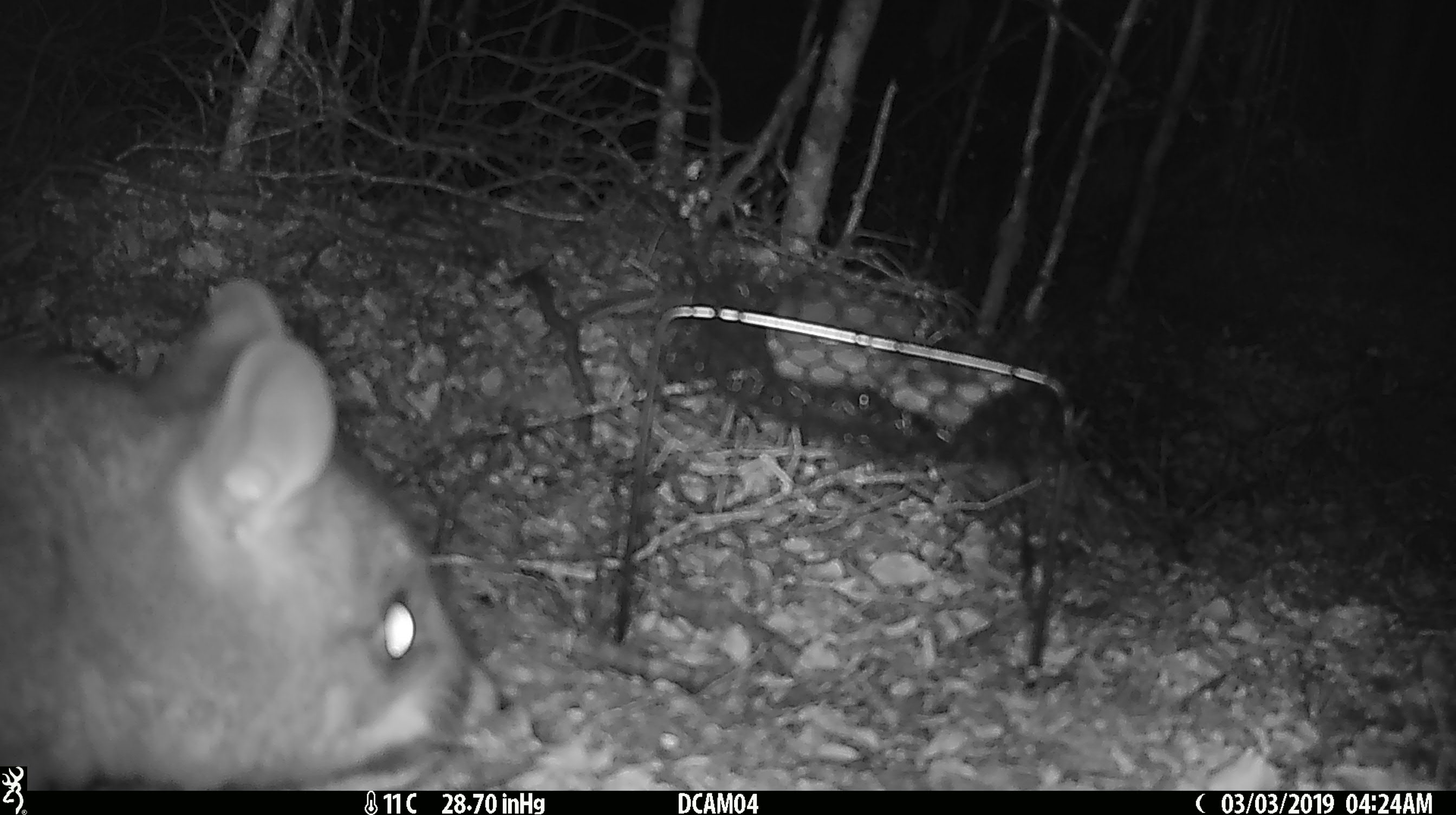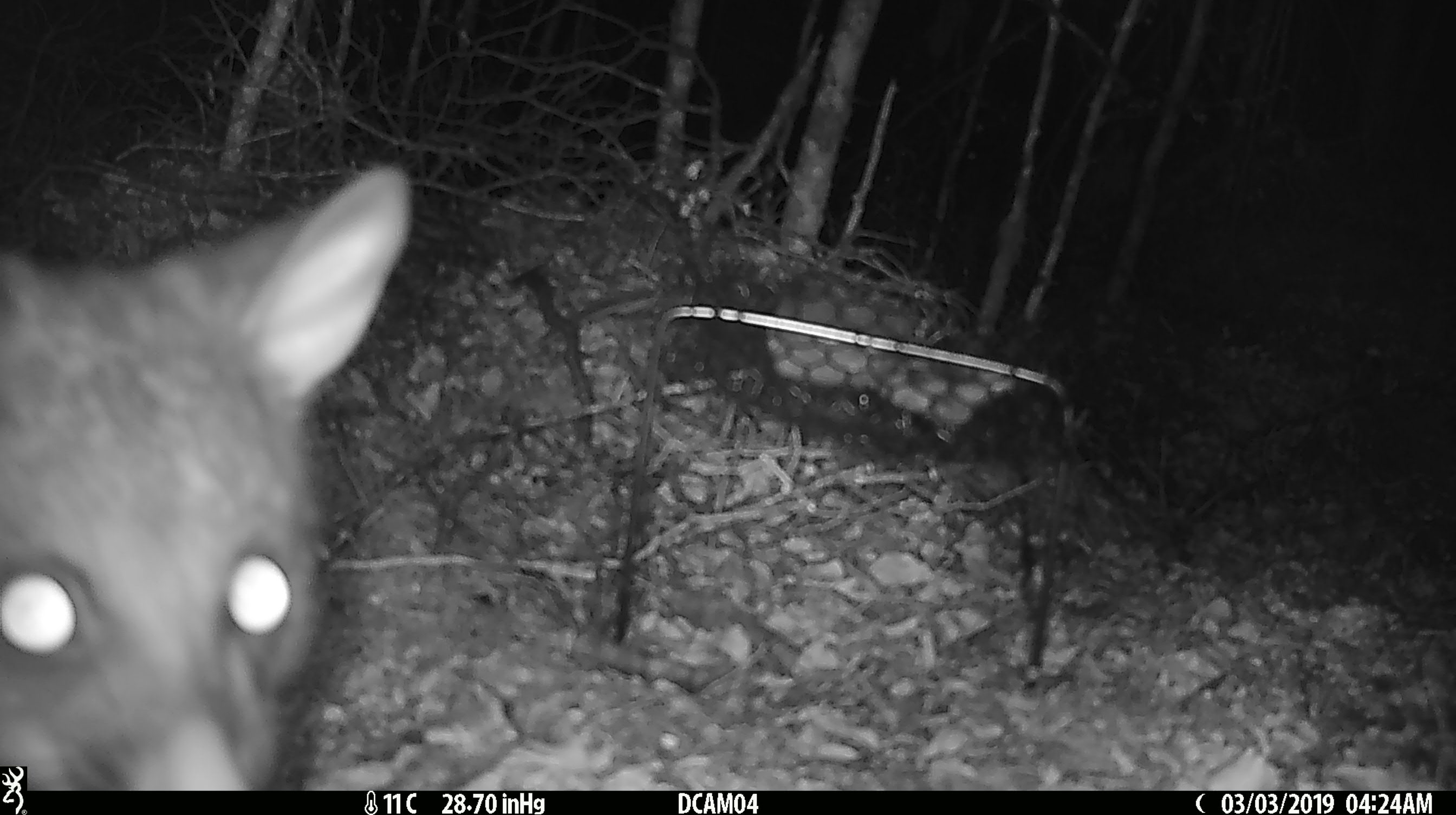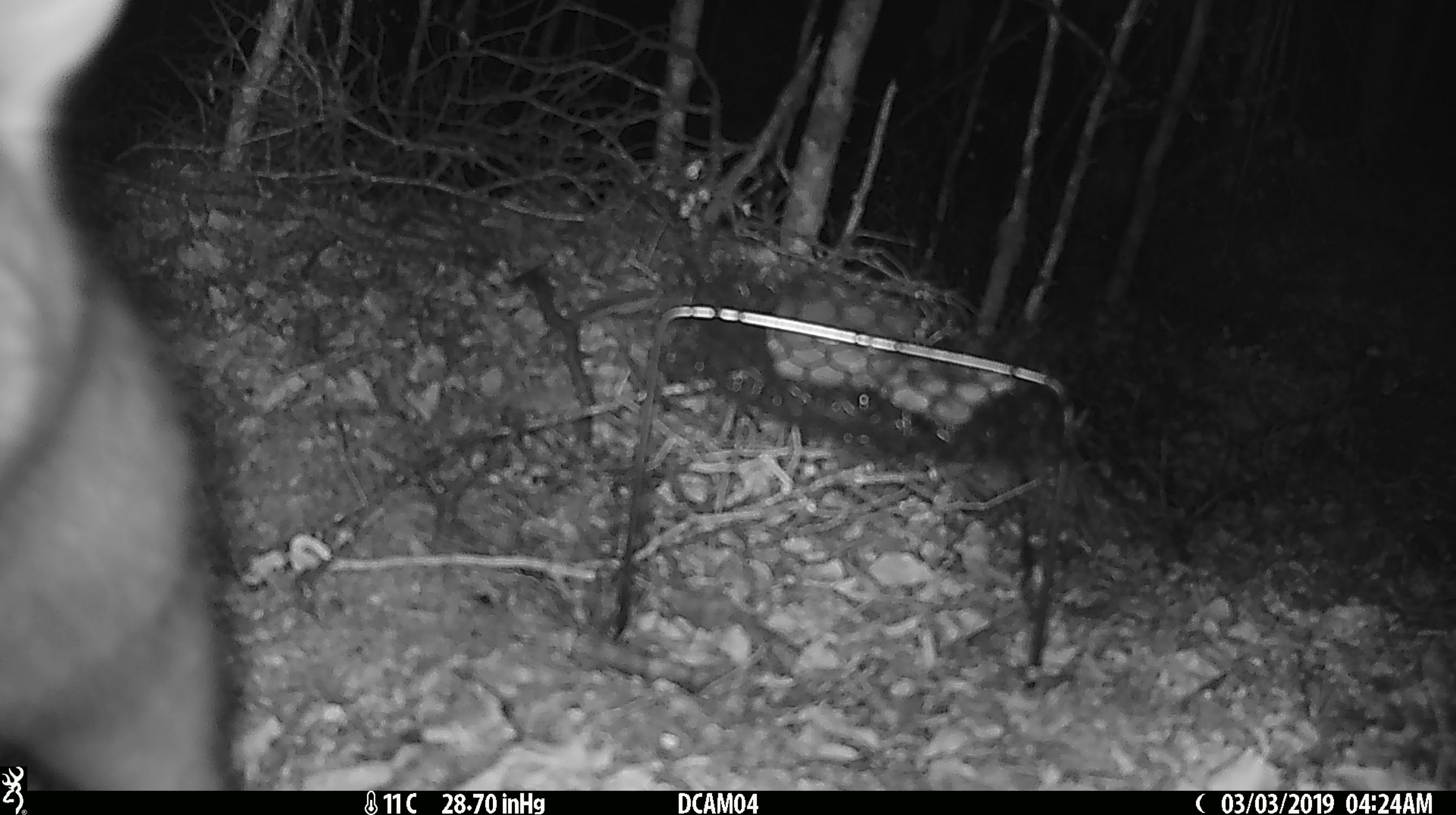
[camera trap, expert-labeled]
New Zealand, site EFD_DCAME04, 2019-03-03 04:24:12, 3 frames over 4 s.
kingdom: Animalia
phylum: Chordata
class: Mammalia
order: Diprotodontia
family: Phalangeridae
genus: Trichosurus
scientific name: Trichosurus vulpecula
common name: common brushtail possum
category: possum